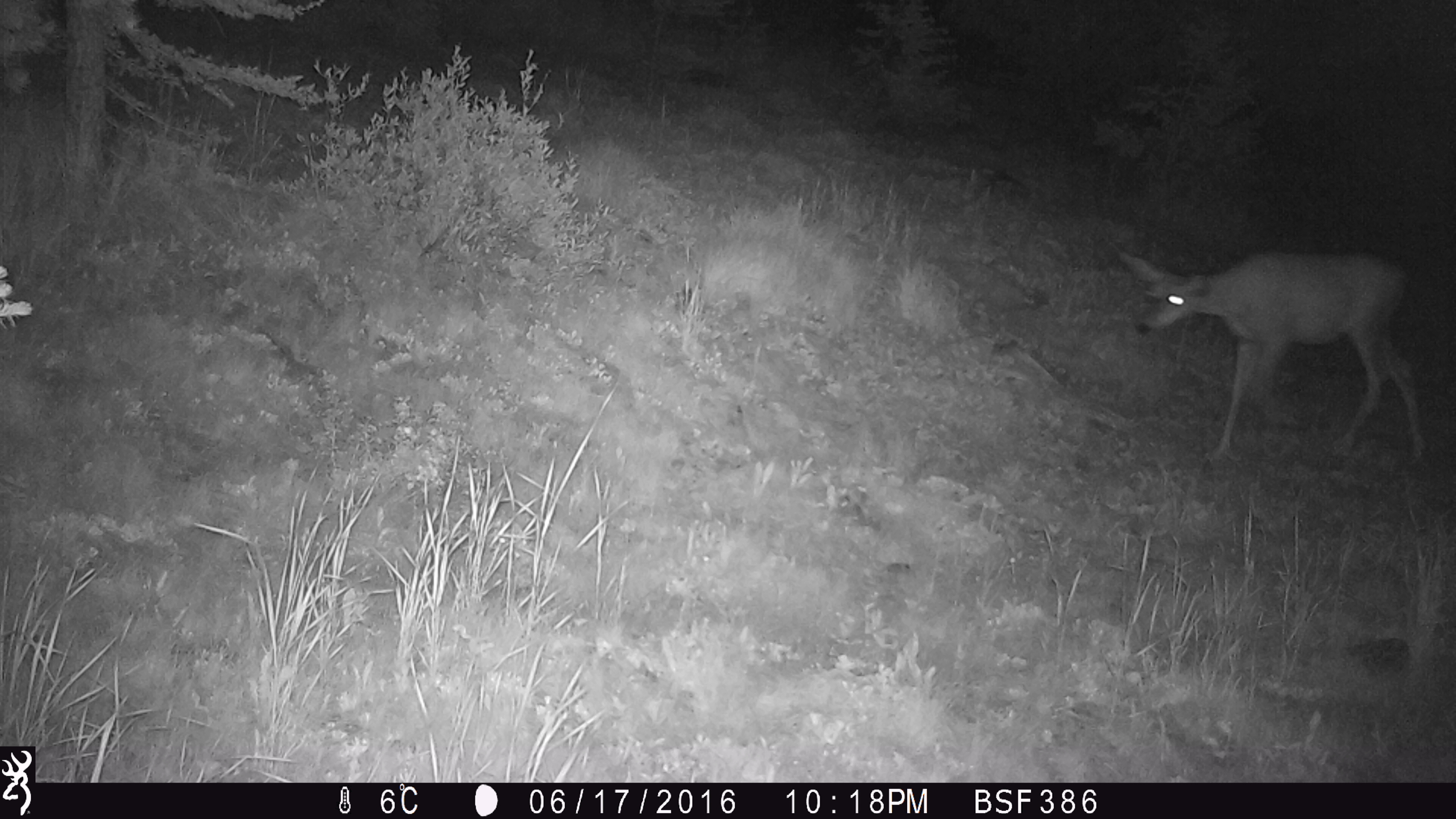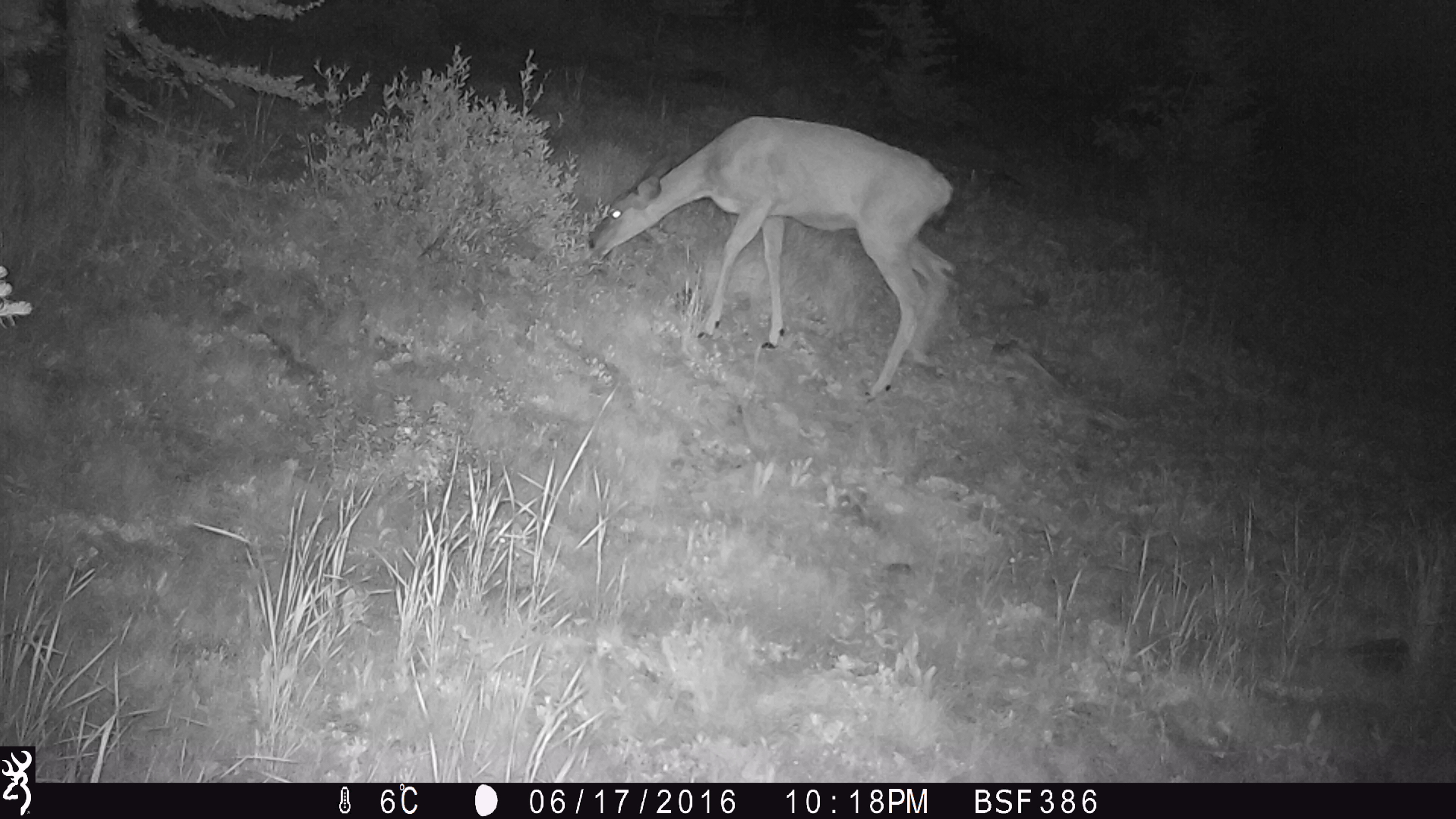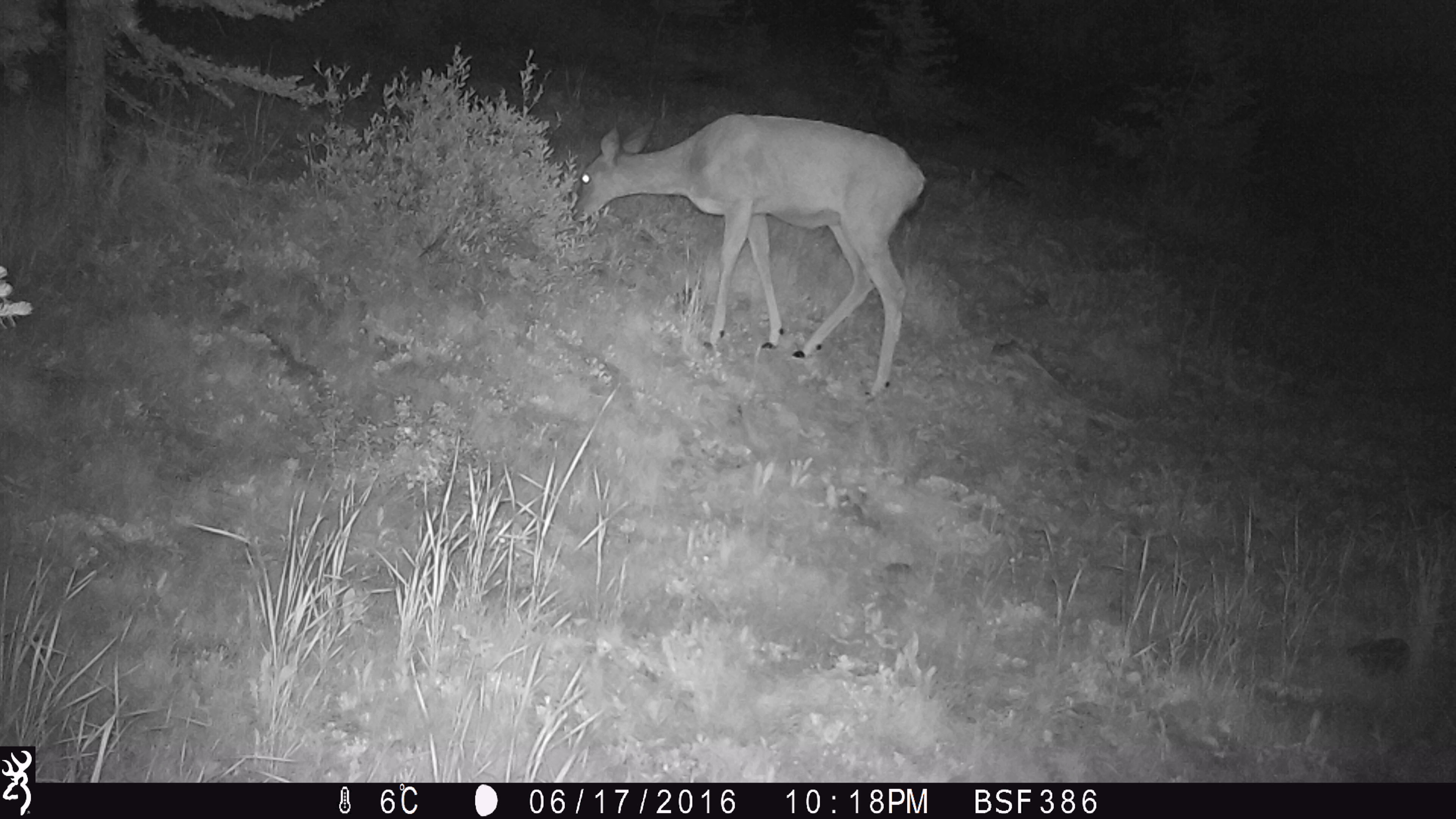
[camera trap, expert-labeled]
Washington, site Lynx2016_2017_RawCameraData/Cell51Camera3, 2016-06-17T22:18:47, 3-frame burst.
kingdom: Animalia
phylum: Chordata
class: Mammalia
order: Artiodactyla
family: Cervidae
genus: Odocoileus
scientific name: Odocoileus hemionus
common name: mule deer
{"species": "Odocoileus hemionus (mule deer)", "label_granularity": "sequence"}